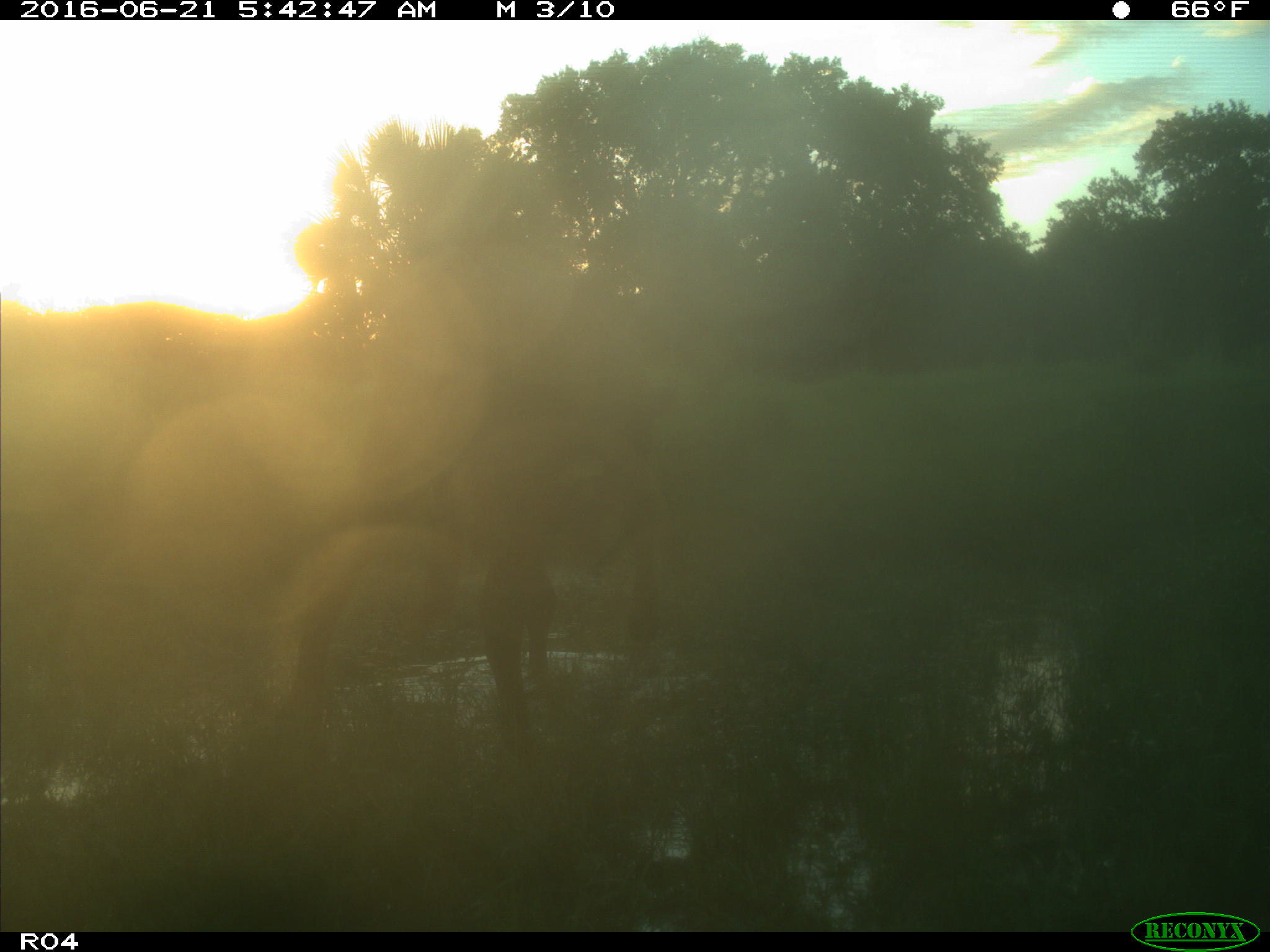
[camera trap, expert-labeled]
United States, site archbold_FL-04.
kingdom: Animalia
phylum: Chordata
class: Mammalia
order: Artiodactyla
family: Bovidae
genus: Bos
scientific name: Bos taurus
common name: domestic cow